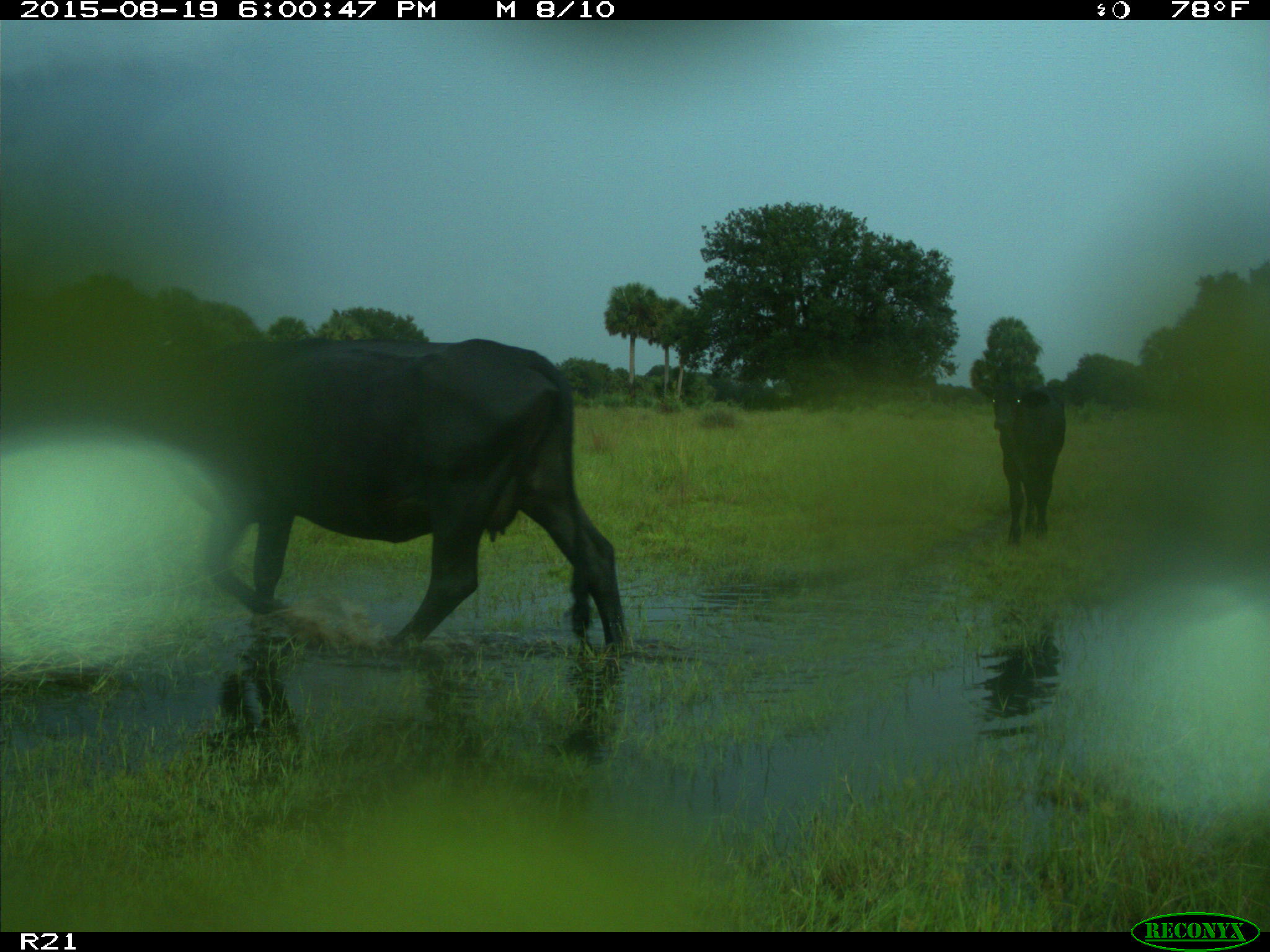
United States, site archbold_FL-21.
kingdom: Animalia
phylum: Chordata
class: Mammalia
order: Artiodactyla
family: Bovidae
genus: Bos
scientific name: Bos taurus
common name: domestic cow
Bos taurus (domestic cow).